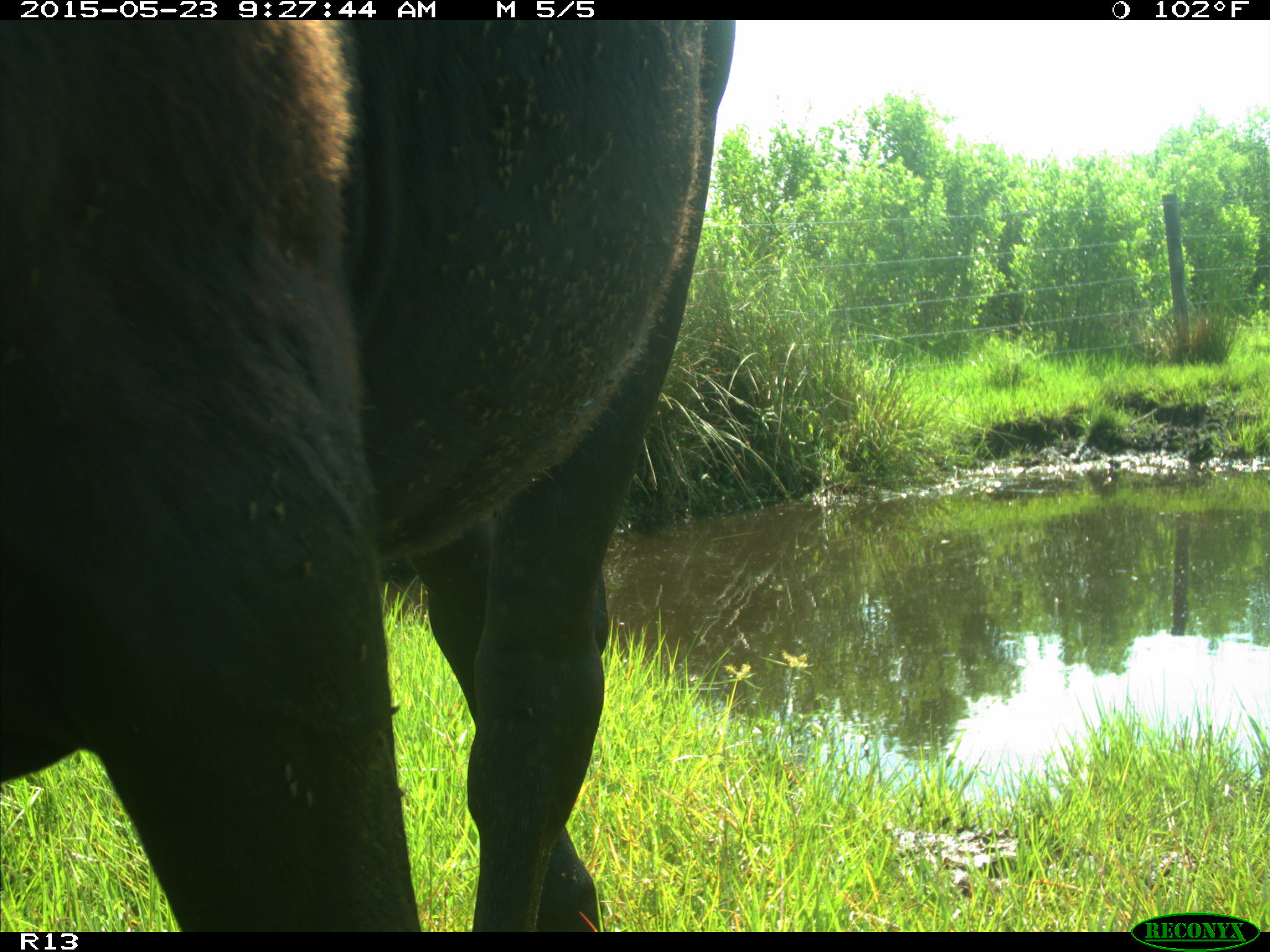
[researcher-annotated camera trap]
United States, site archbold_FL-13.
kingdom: Animalia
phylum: Chordata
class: Mammalia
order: Artiodactyla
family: Bovidae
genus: Bos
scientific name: Bos taurus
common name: domestic cow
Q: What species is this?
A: Bos taurus (domestic cow).